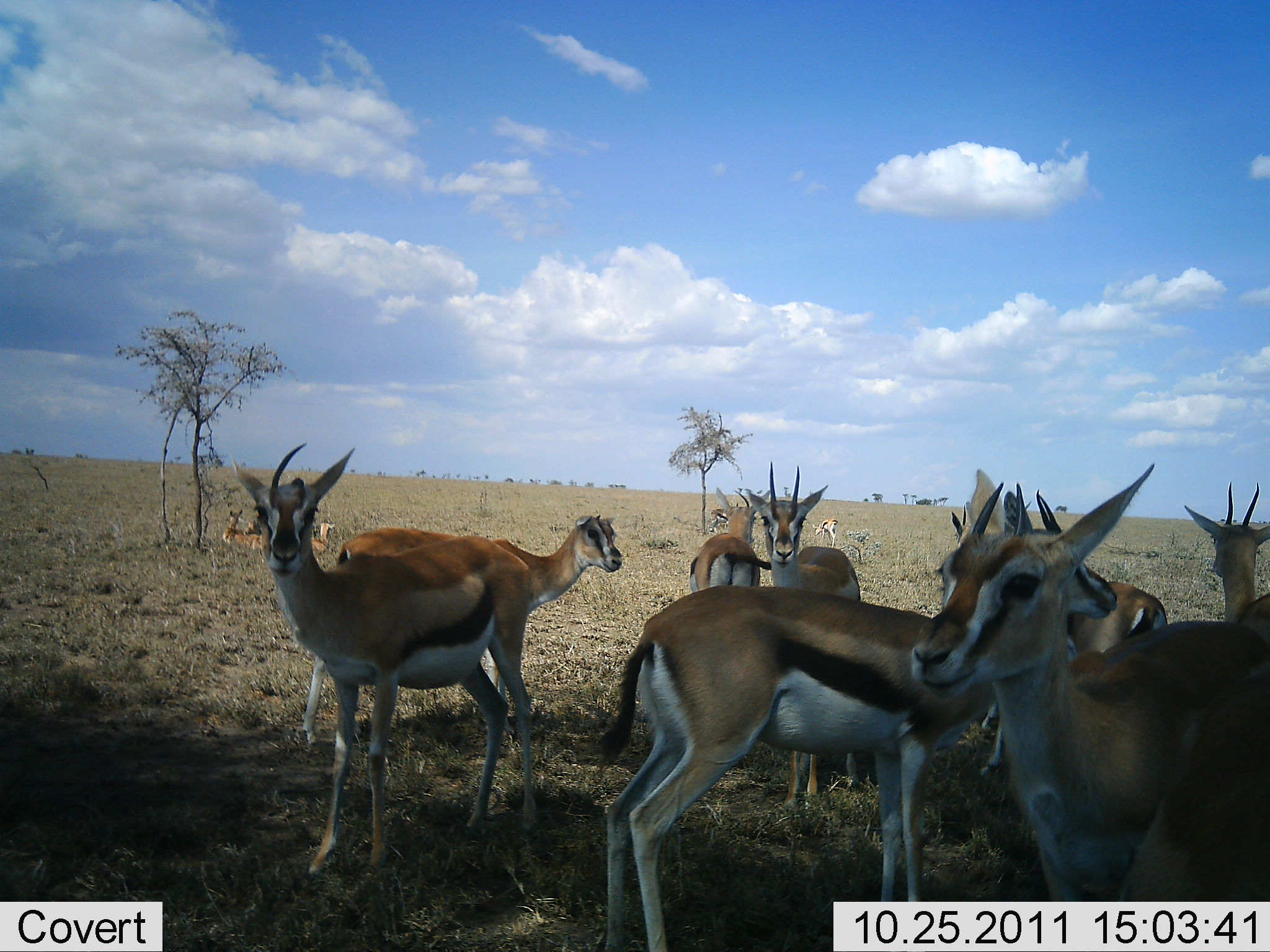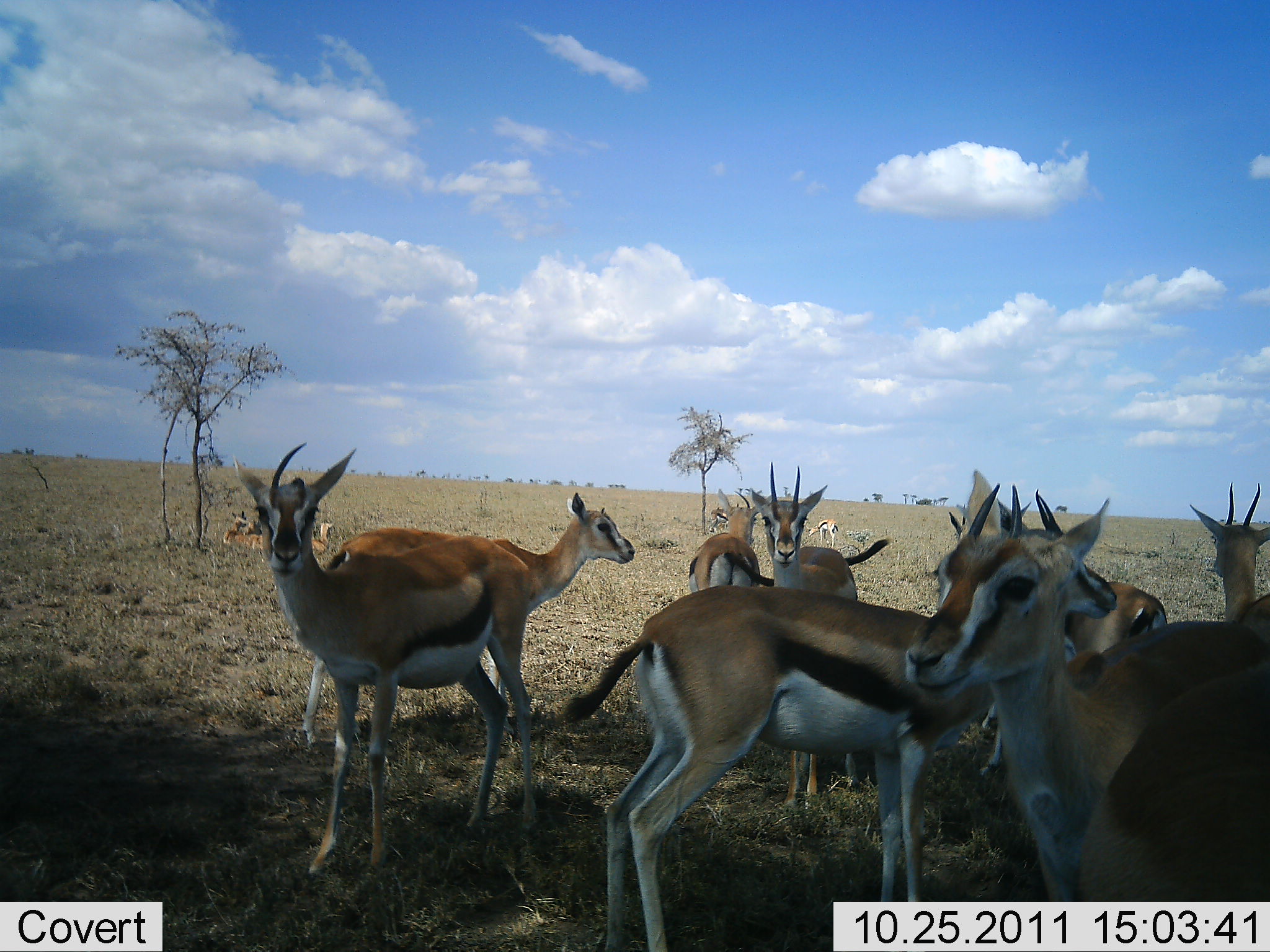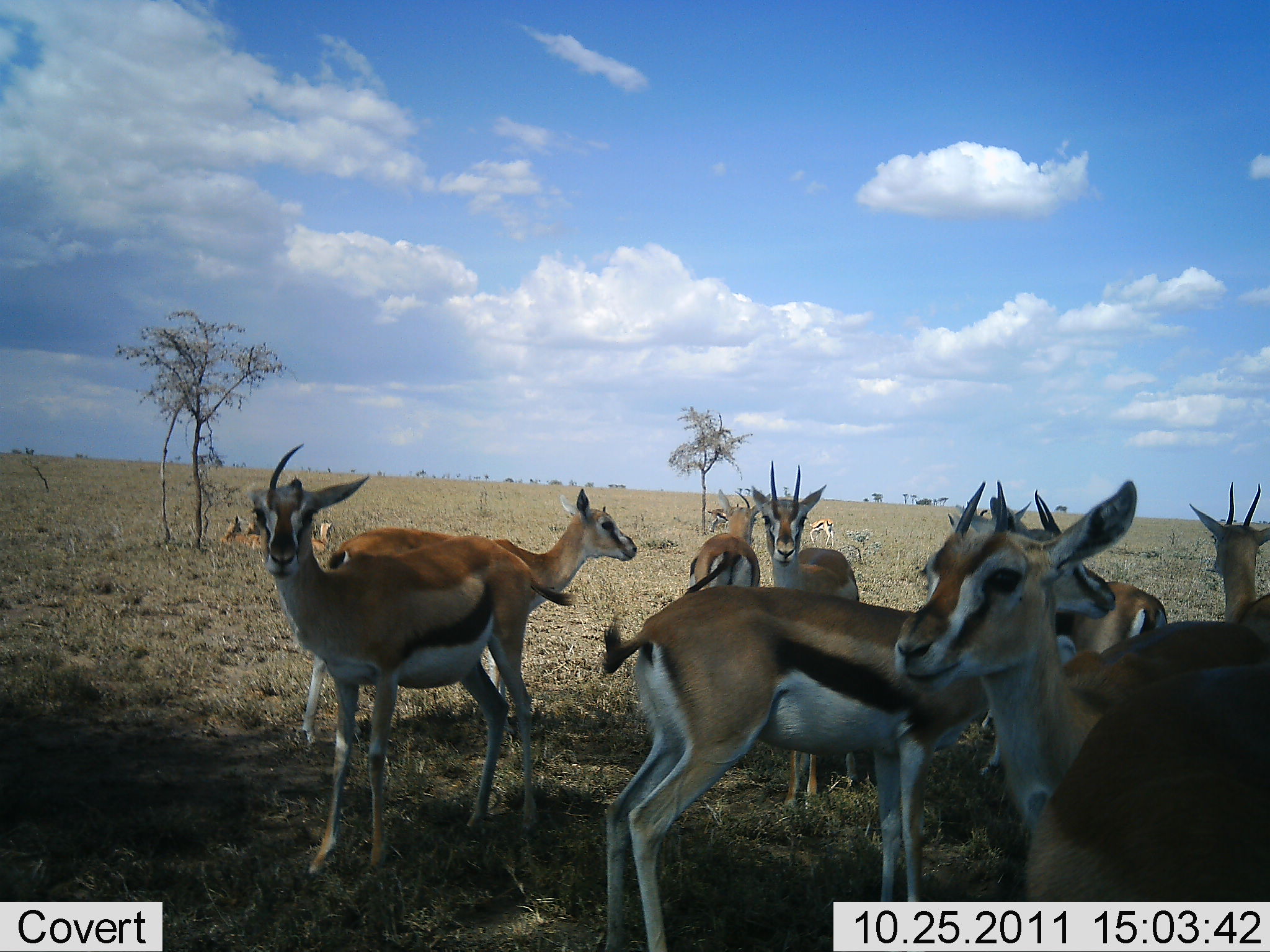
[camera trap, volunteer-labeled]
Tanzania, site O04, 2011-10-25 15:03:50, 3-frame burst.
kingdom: Animalia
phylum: Chordata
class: Mammalia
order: Artiodactyla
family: Bovidae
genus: Eudorcas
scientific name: Eudorcas thomsonii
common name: thomson's gazelle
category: gazellethomsons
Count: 11-50.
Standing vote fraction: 91%.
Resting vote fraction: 55%.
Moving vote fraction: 9%.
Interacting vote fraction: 0%.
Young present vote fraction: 0%.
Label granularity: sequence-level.